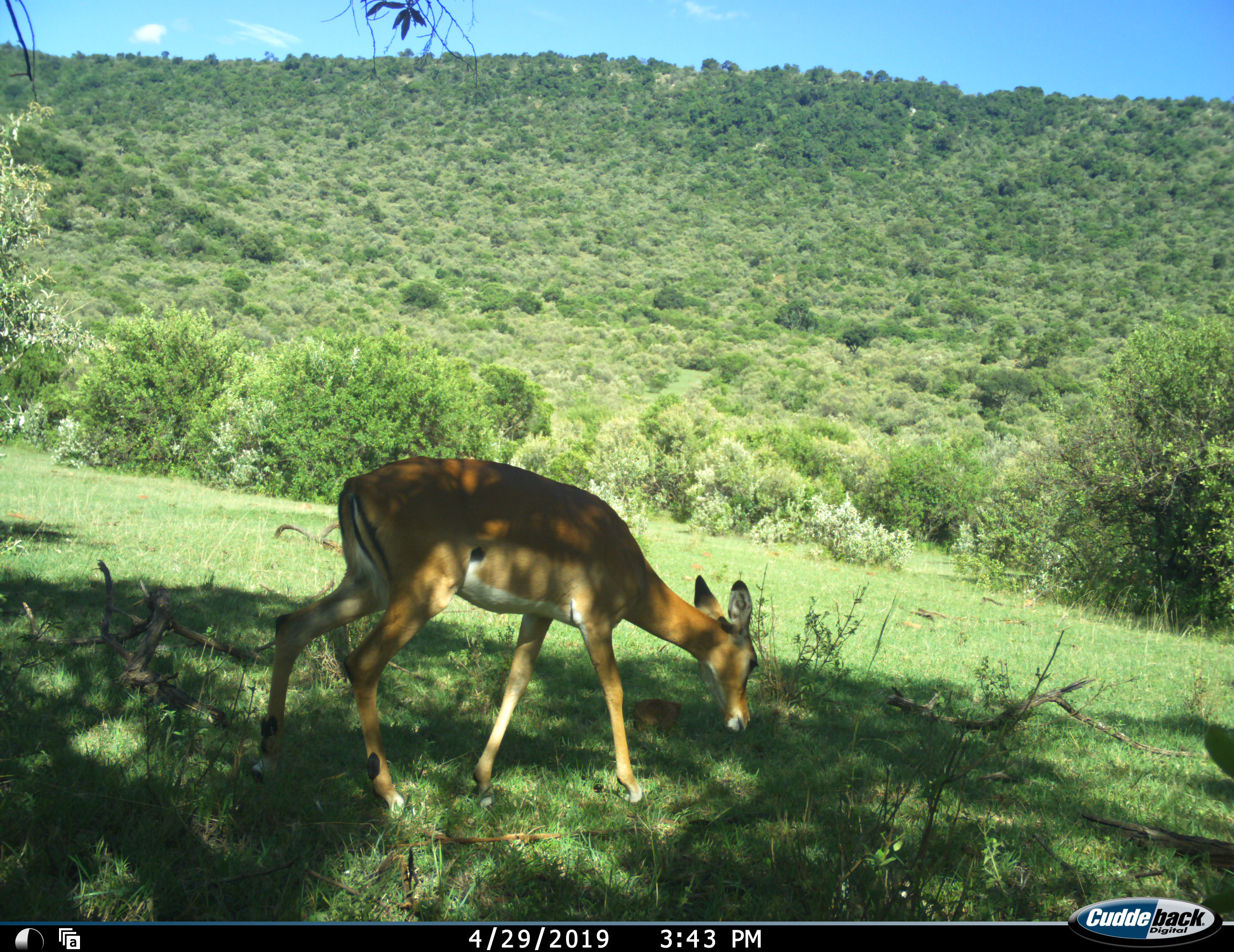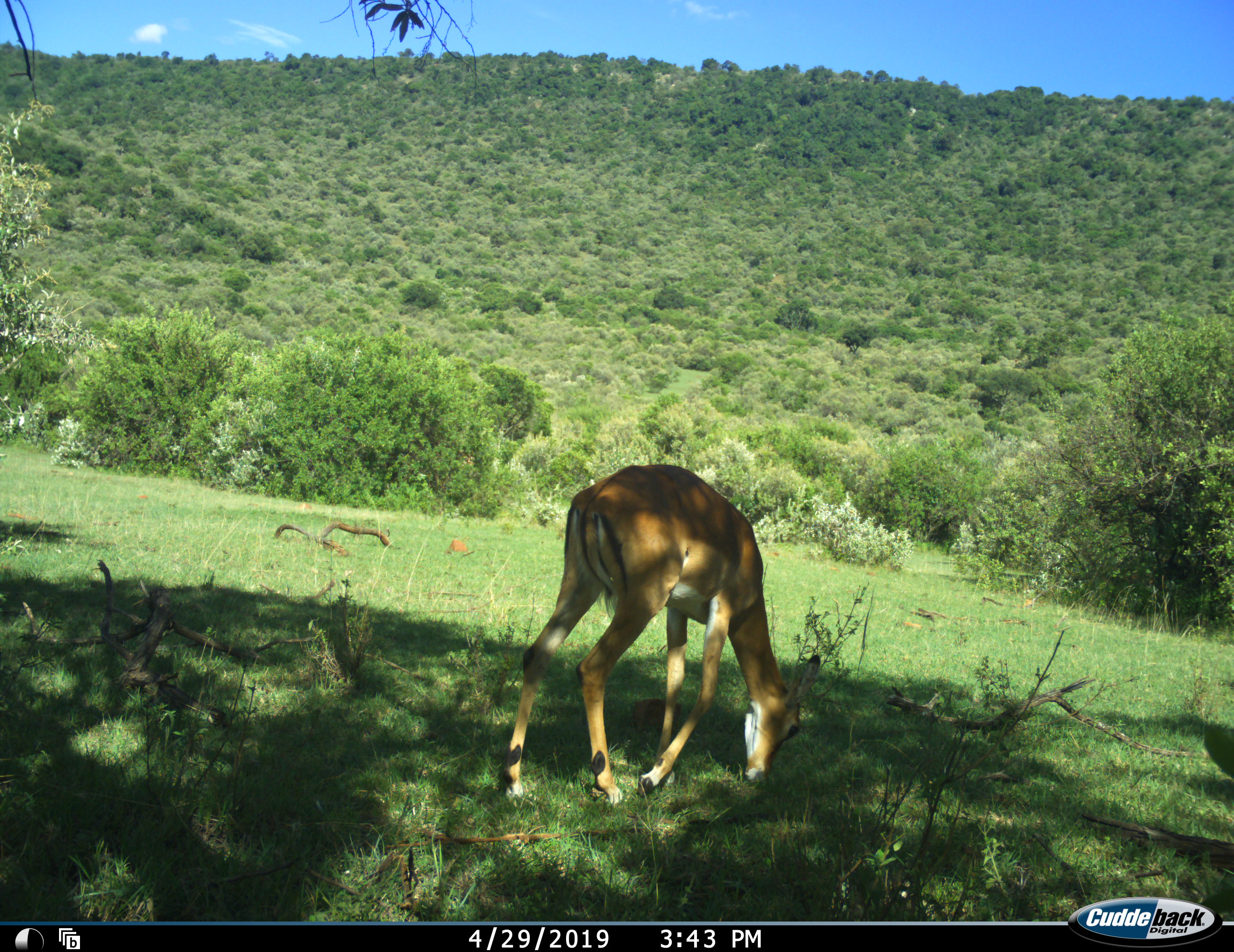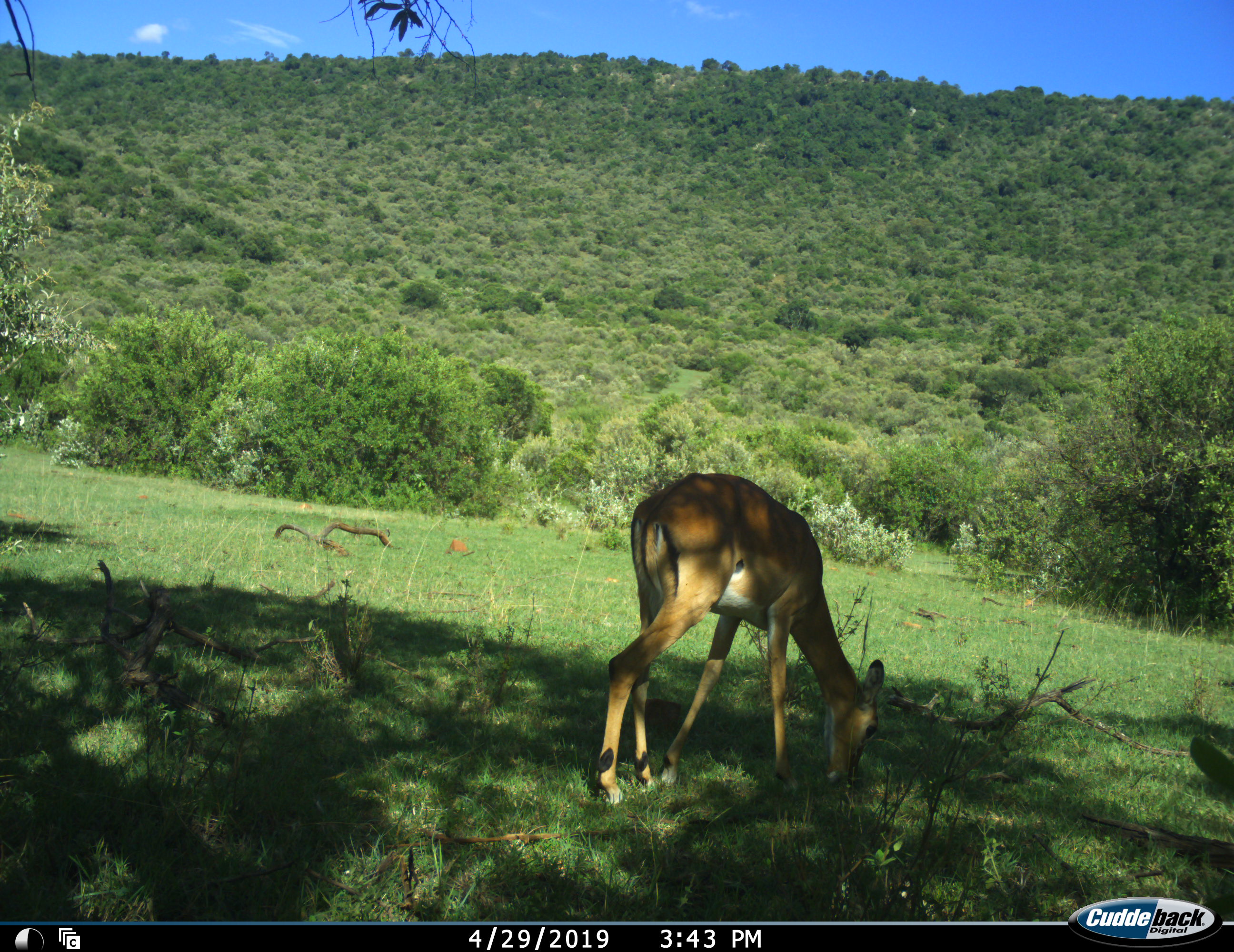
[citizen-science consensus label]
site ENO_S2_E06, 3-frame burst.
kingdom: Animalia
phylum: Chordata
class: Mammalia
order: Artiodactyla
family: Bovidae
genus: Aepyceros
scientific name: Aepyceros melampus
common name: impala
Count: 1.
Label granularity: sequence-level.